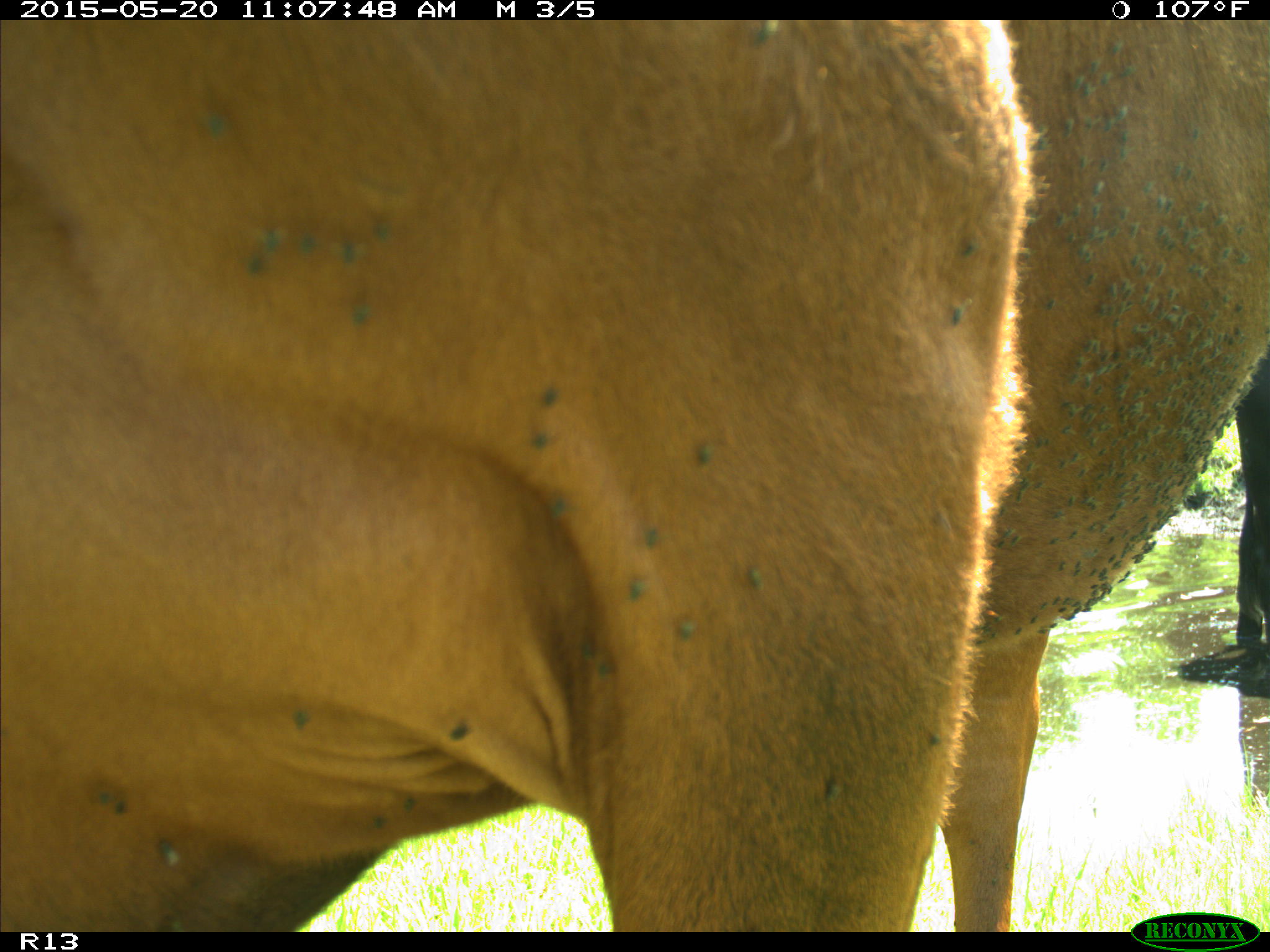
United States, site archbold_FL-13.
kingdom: Animalia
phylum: Chordata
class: Mammalia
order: Artiodactyla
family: Bovidae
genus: Bos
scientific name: Bos taurus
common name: domestic cow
Bos taurus (domestic cow).